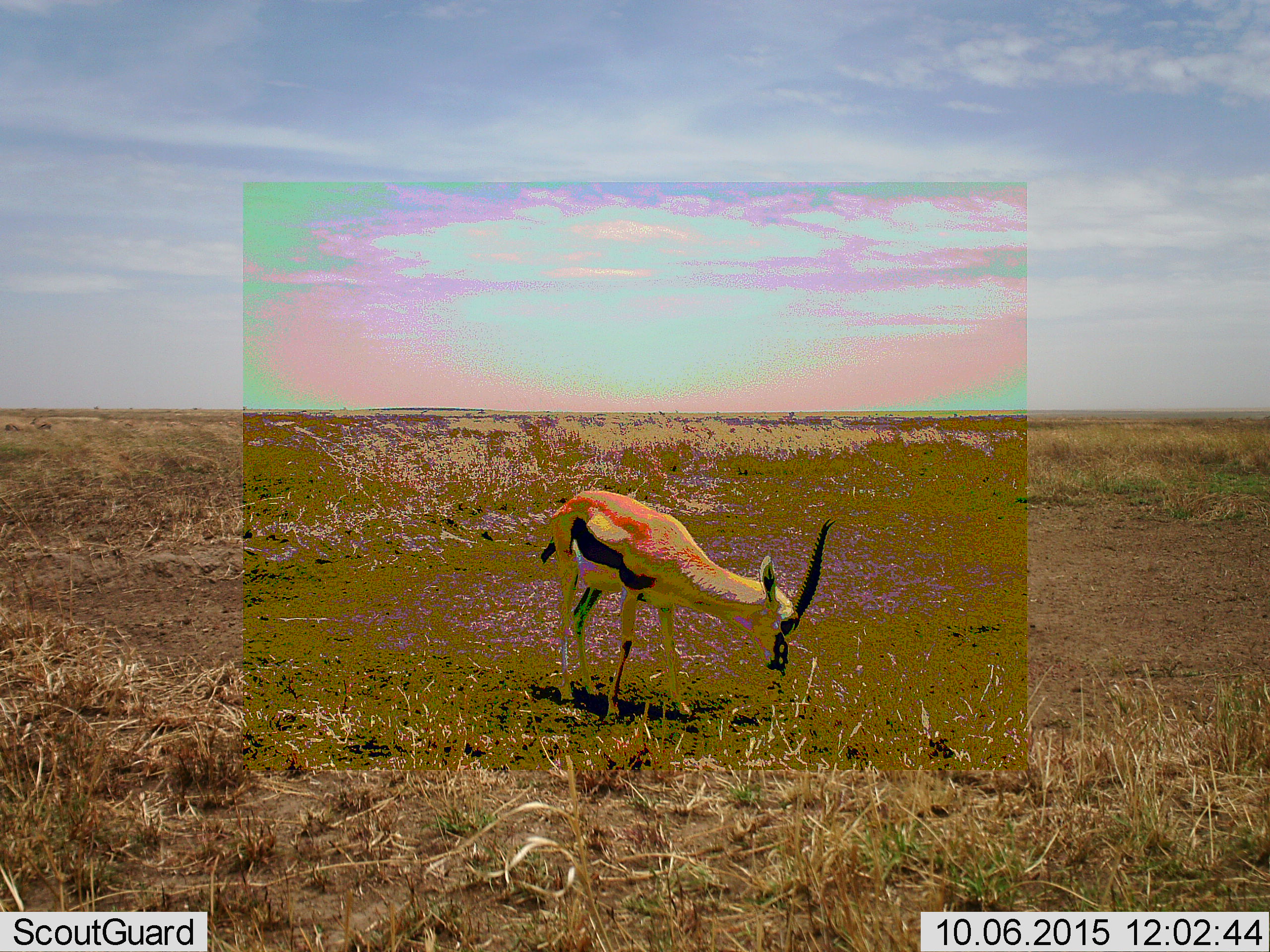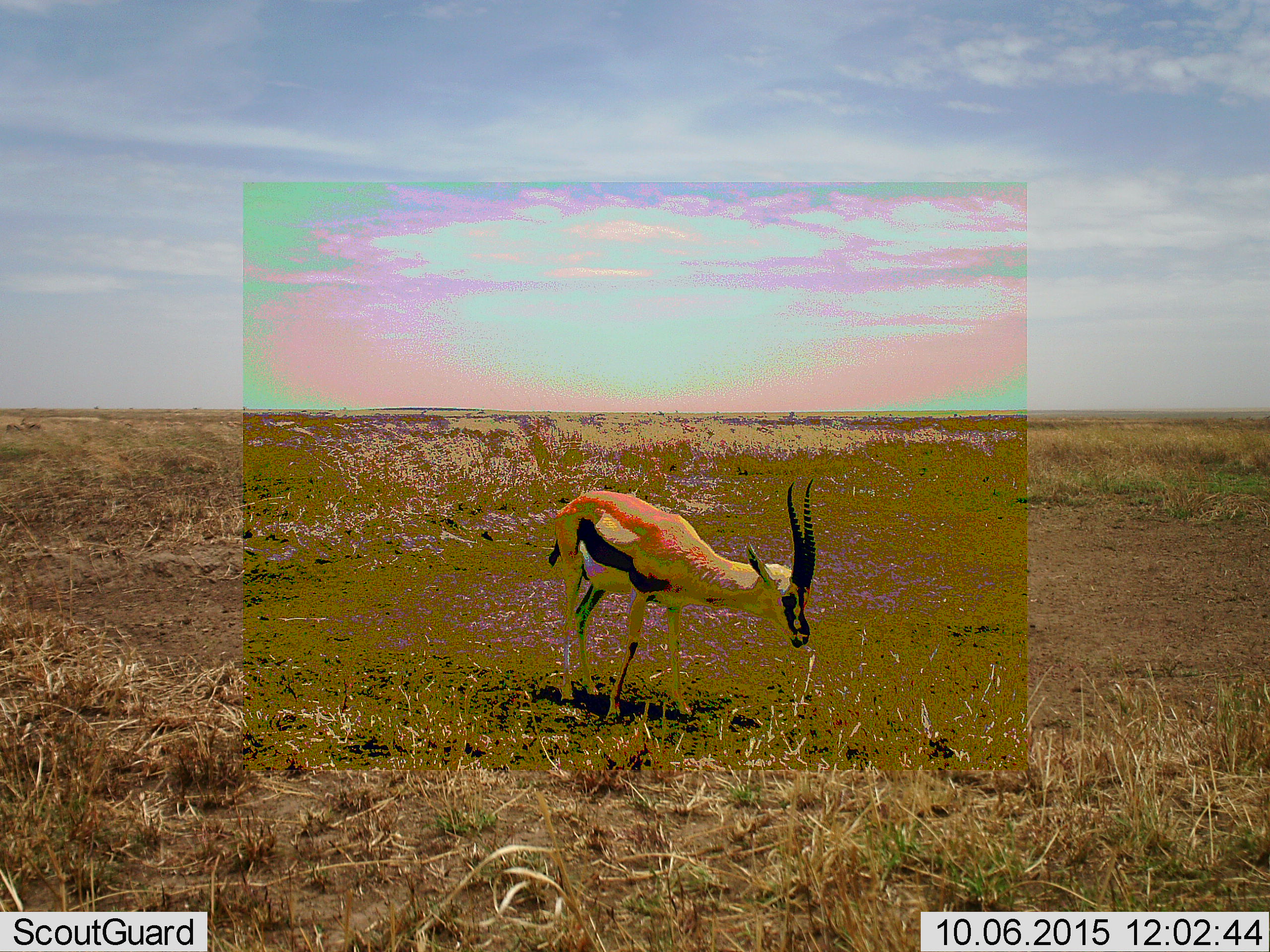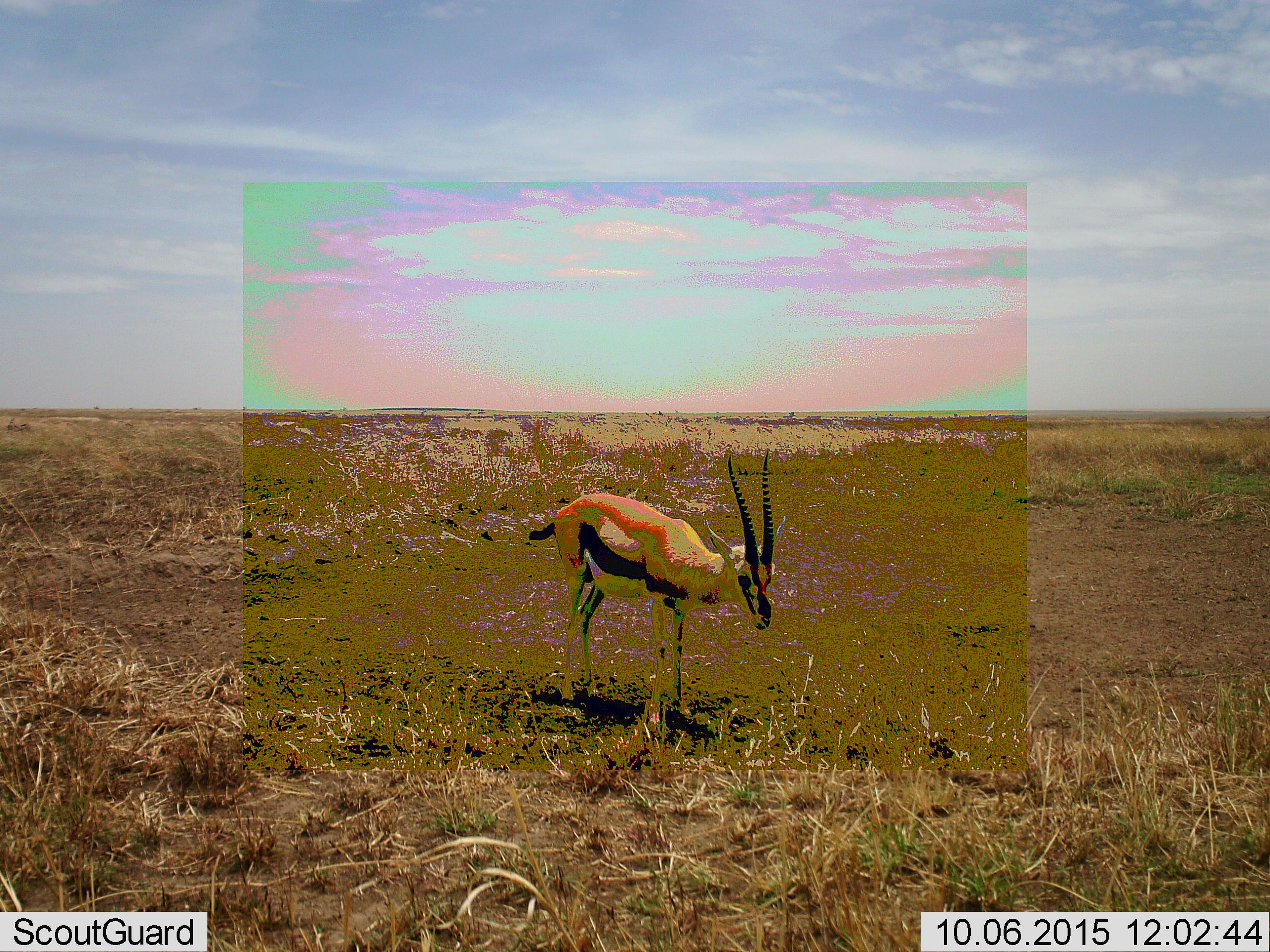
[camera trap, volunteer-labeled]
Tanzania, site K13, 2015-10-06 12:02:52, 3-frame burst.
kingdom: Animalia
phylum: Chordata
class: Mammalia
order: Artiodactyla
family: Bovidae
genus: Eudorcas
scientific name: Eudorcas thomsonii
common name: thomson's gazelle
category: gazellethomsons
Gazellethomsons (thomson's gazelle) (Eudorcas thomsonii), count 1. Behavior (volunteer vote fractions): standing 33%, resting 0%, moving 33%, interacting 0%. Young present (vote fraction): 0%. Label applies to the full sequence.